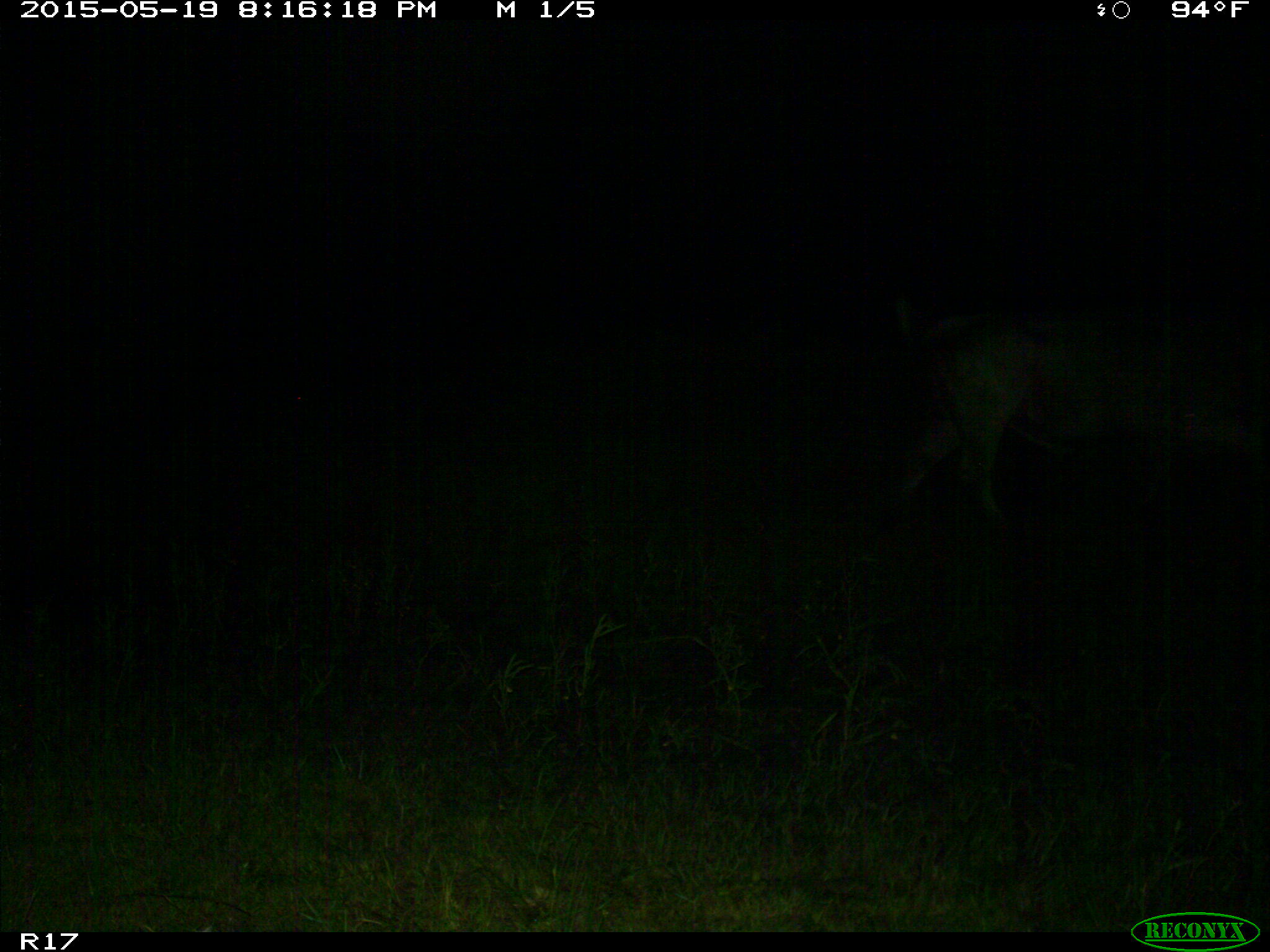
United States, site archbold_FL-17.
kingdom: Animalia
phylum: Chordata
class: Mammalia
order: Artiodactyla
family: Bovidae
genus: Bos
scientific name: Bos taurus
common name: domestic cow